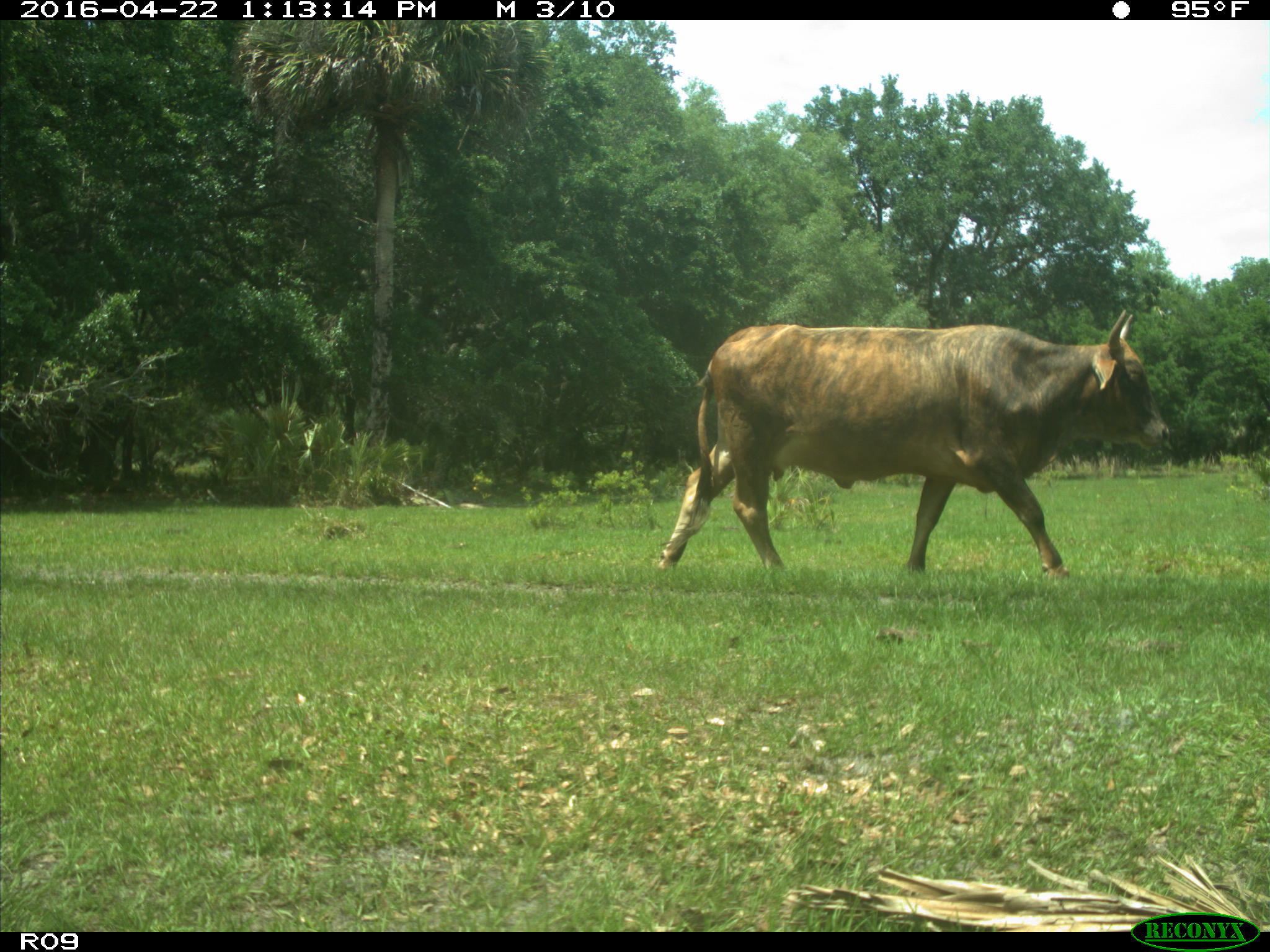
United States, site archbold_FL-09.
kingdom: Animalia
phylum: Chordata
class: Mammalia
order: Artiodactyla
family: Bovidae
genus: Bos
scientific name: Bos taurus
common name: domestic cow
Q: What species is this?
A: Bos taurus (domestic cow).